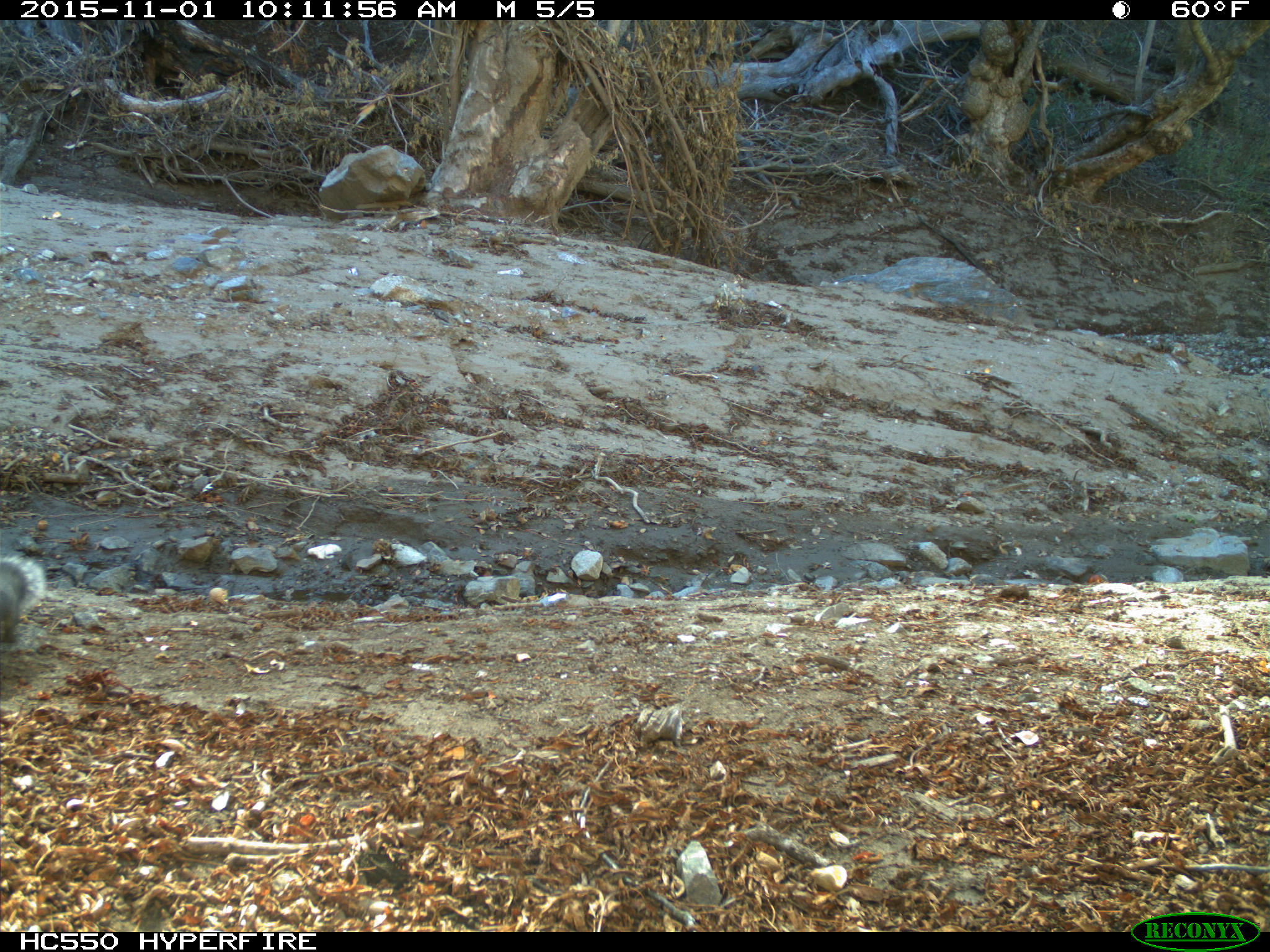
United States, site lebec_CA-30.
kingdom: Animalia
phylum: Chordata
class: Mammalia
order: Rodentia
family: Sciuridae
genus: Sciurus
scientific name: Sciurus carolinensis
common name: eastern gray squirrel